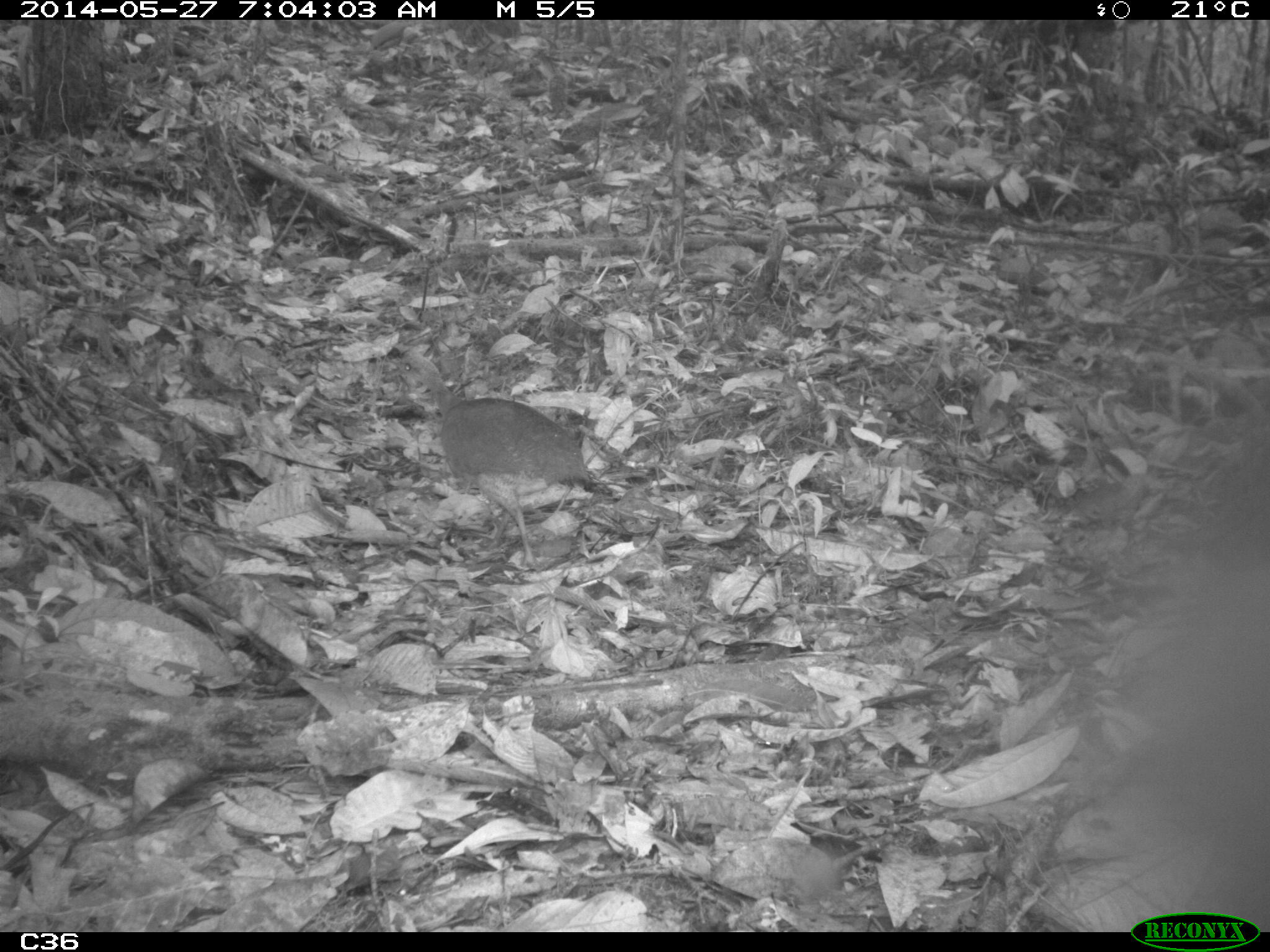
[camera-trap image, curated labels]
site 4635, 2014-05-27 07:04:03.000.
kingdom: Animalia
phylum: Chordata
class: Aves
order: Tinamiformes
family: Tinamidae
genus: Tinamus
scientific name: Tinamus major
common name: great tinamou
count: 1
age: adult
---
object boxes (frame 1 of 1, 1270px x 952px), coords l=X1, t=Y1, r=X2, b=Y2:
tinamus major: l=391, t=337, r=592, b=573